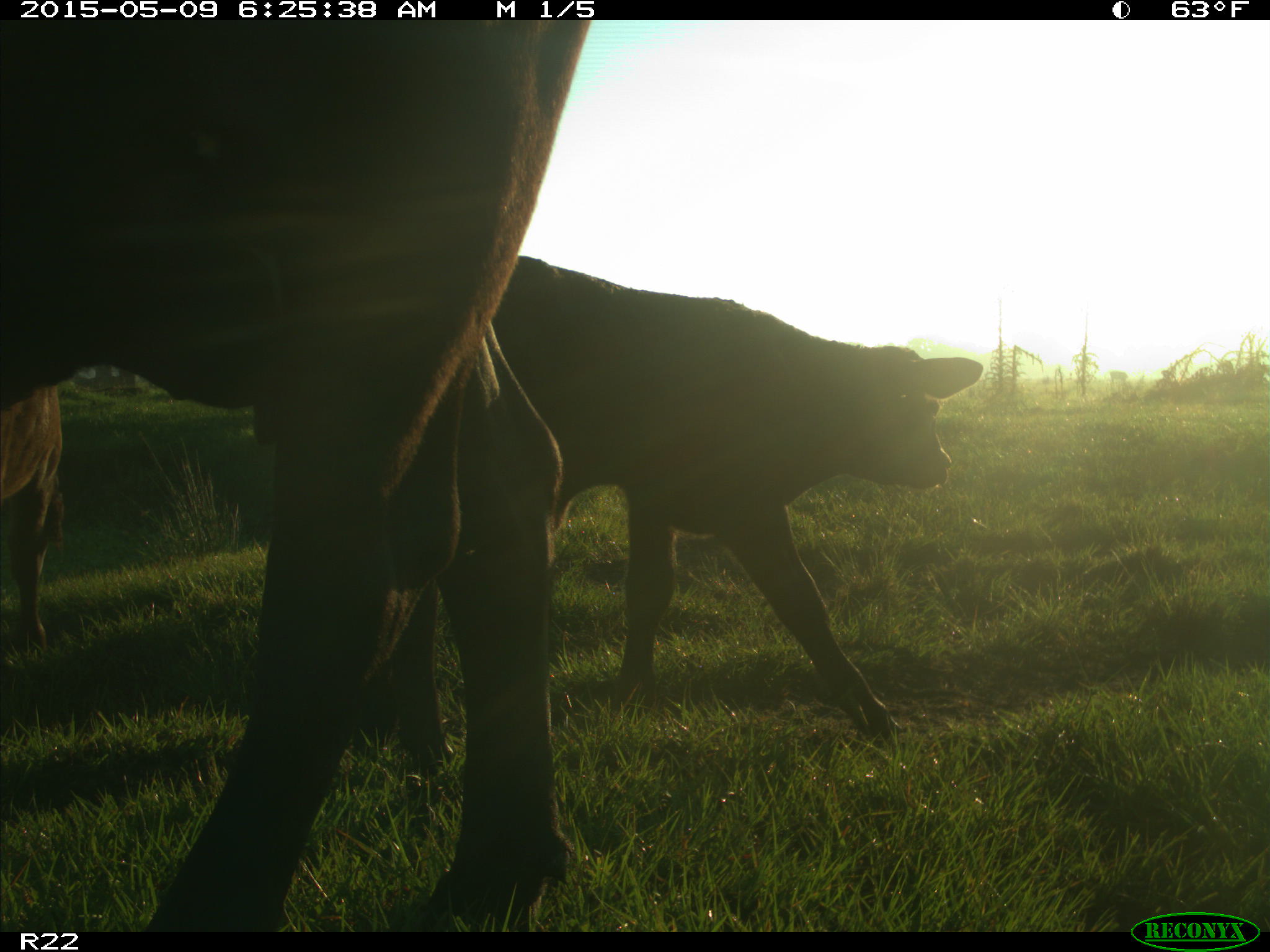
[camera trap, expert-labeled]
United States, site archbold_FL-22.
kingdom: Animalia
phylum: Chordata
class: Mammalia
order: Artiodactyla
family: Bovidae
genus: Bos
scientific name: Bos taurus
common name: domestic cow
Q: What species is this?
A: Bos taurus (domestic cow).